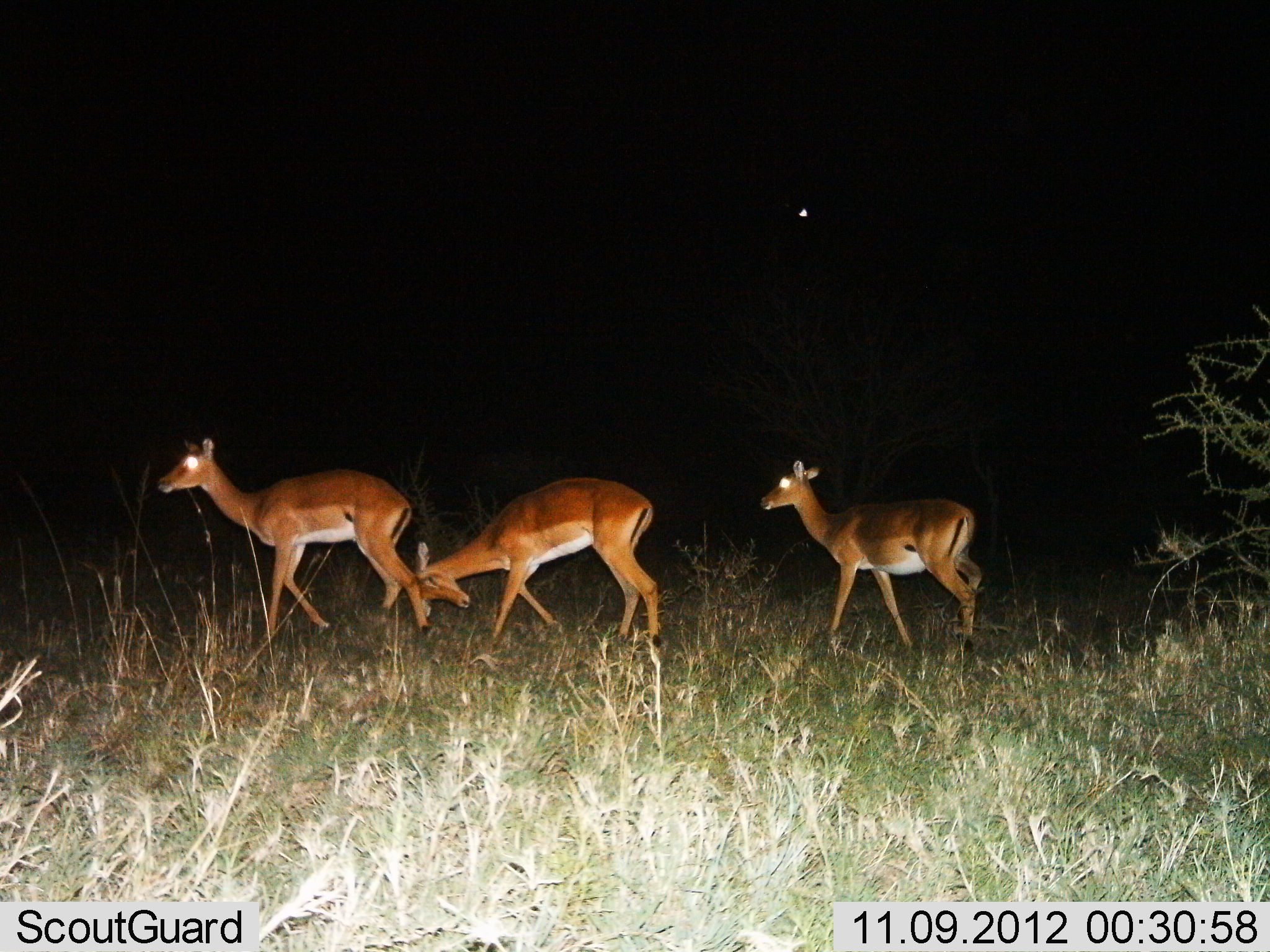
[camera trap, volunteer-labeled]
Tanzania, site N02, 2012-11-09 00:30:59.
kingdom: Animalia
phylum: Chordata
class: Mammalia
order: Artiodactyla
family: Bovidae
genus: Aepyceros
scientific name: Aepyceros melampus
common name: impala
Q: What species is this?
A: Impala (Aepyceros melampus).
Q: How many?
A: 3.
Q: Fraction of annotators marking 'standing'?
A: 40%.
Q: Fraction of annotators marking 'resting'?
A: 0%.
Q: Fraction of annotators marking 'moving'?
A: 70%.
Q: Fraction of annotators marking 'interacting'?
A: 20%.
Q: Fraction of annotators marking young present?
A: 0%.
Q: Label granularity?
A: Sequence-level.